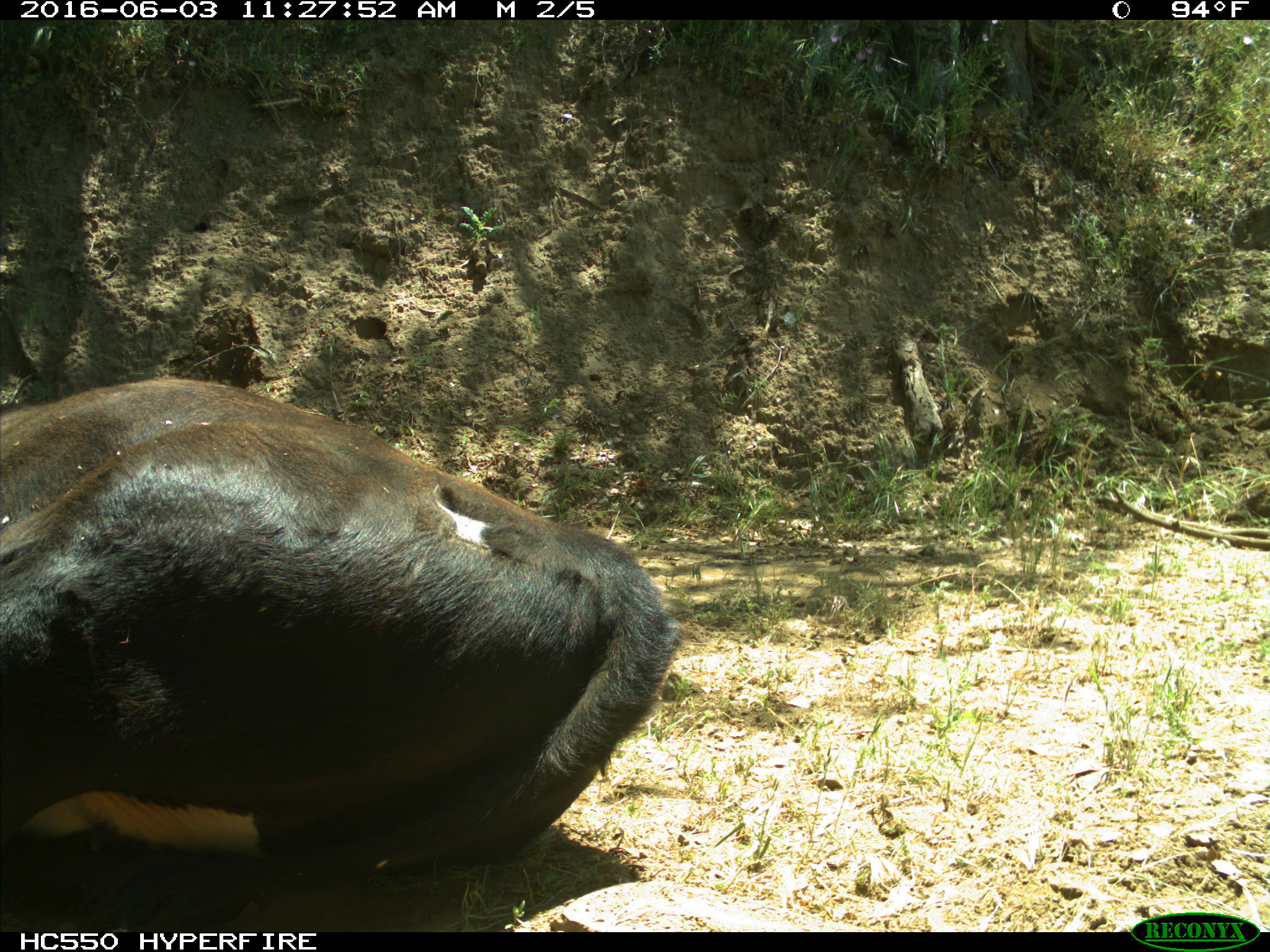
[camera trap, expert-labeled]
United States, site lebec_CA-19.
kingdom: Animalia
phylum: Chordata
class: Mammalia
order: Artiodactyla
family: Bovidae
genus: Bos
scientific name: Bos taurus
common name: domestic cow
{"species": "Bos taurus (domestic cow)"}